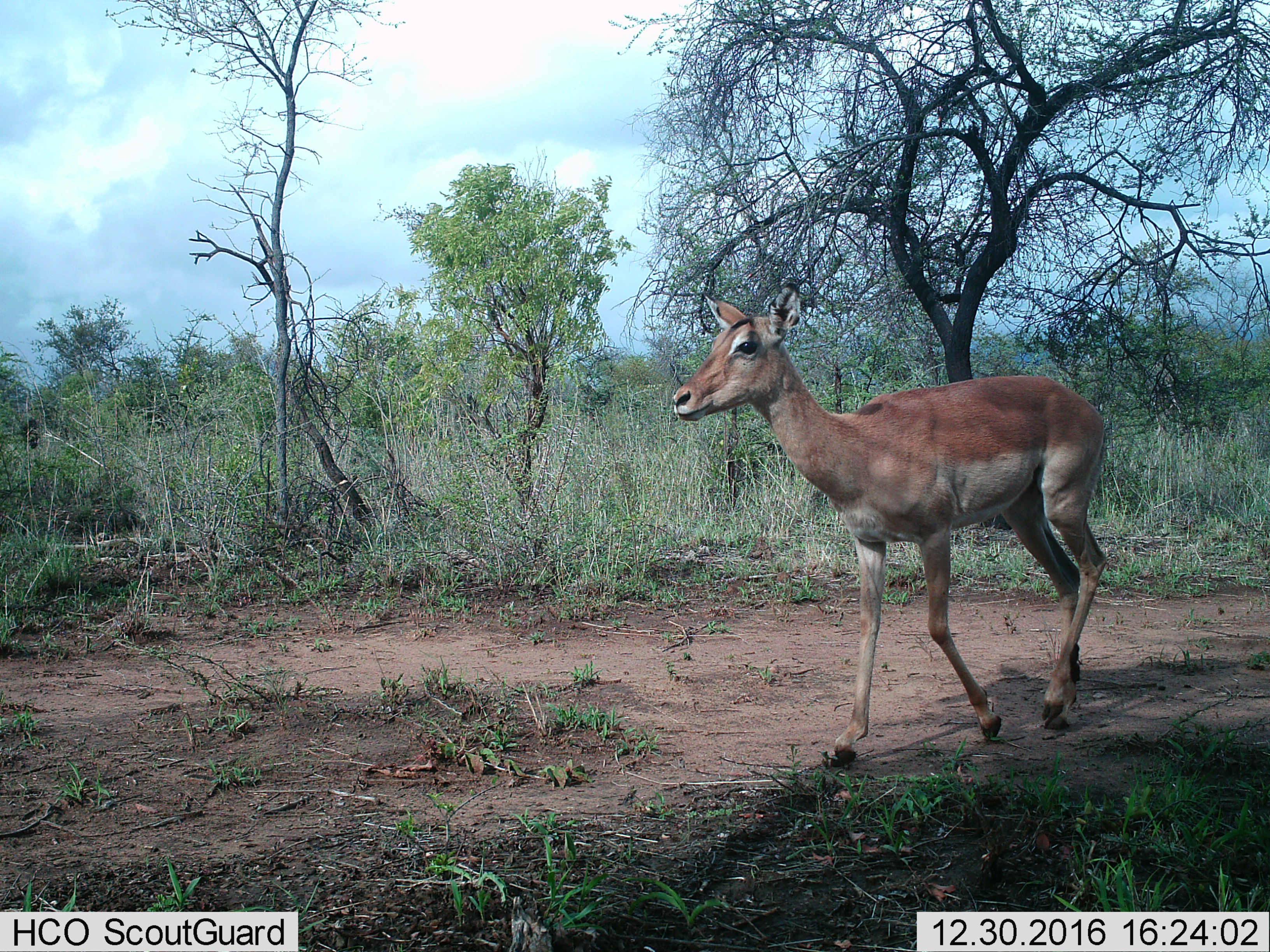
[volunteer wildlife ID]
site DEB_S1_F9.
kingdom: Animalia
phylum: Chordata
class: Mammalia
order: Artiodactyla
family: Bovidae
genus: Aepyceros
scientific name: Aepyceros melampus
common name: impala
Impala (Aepyceros melampus), count 1. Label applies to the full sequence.